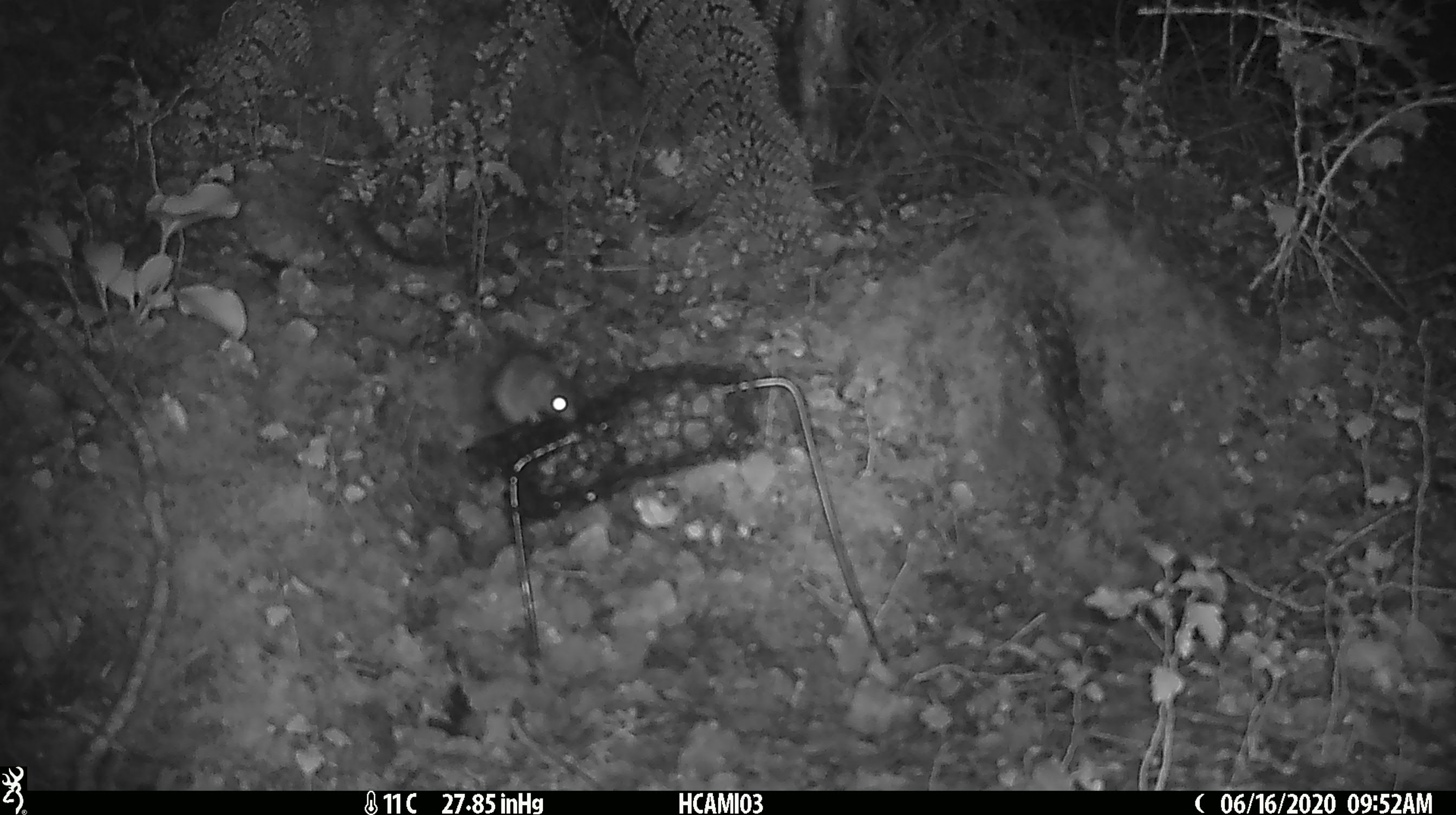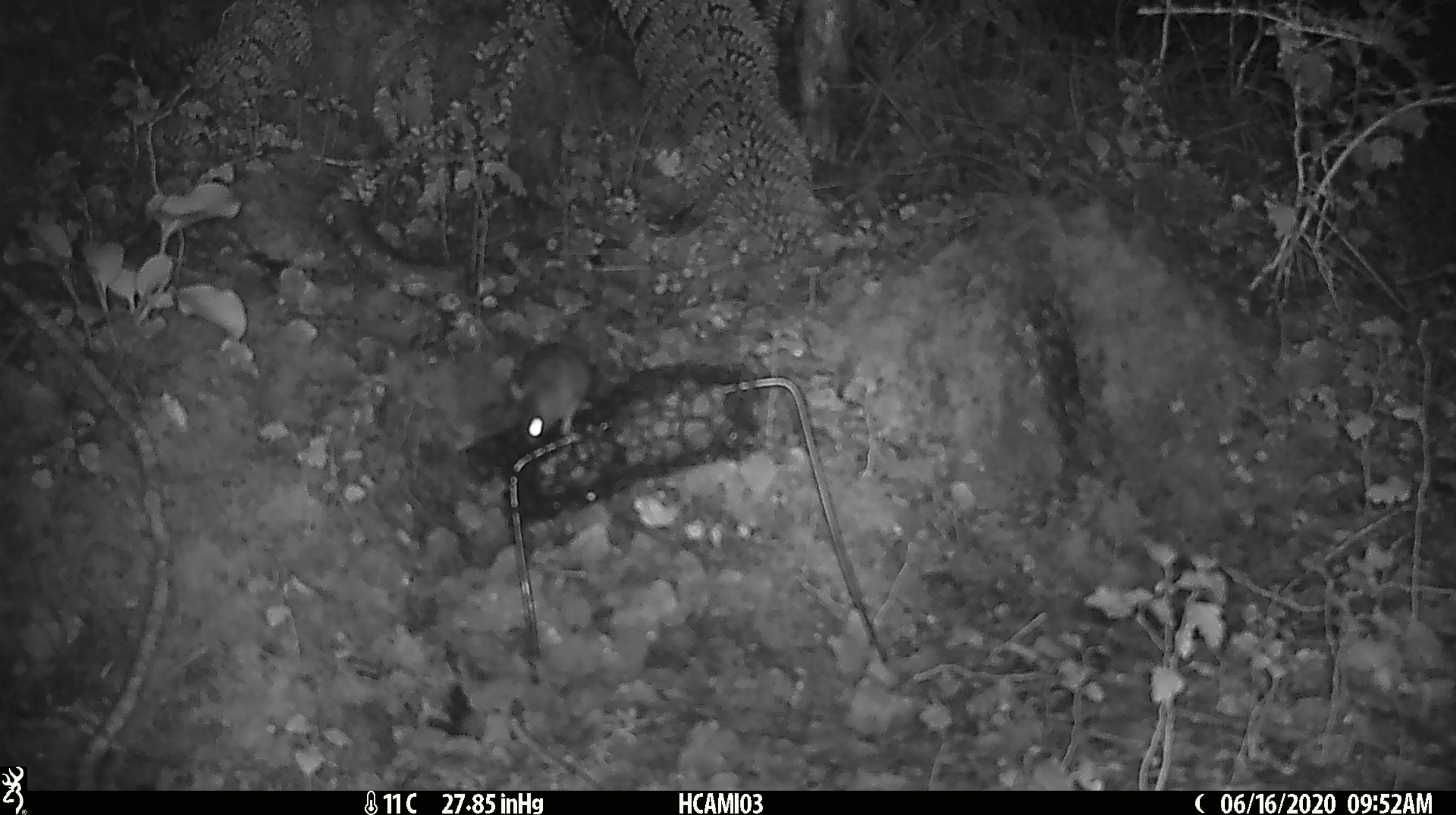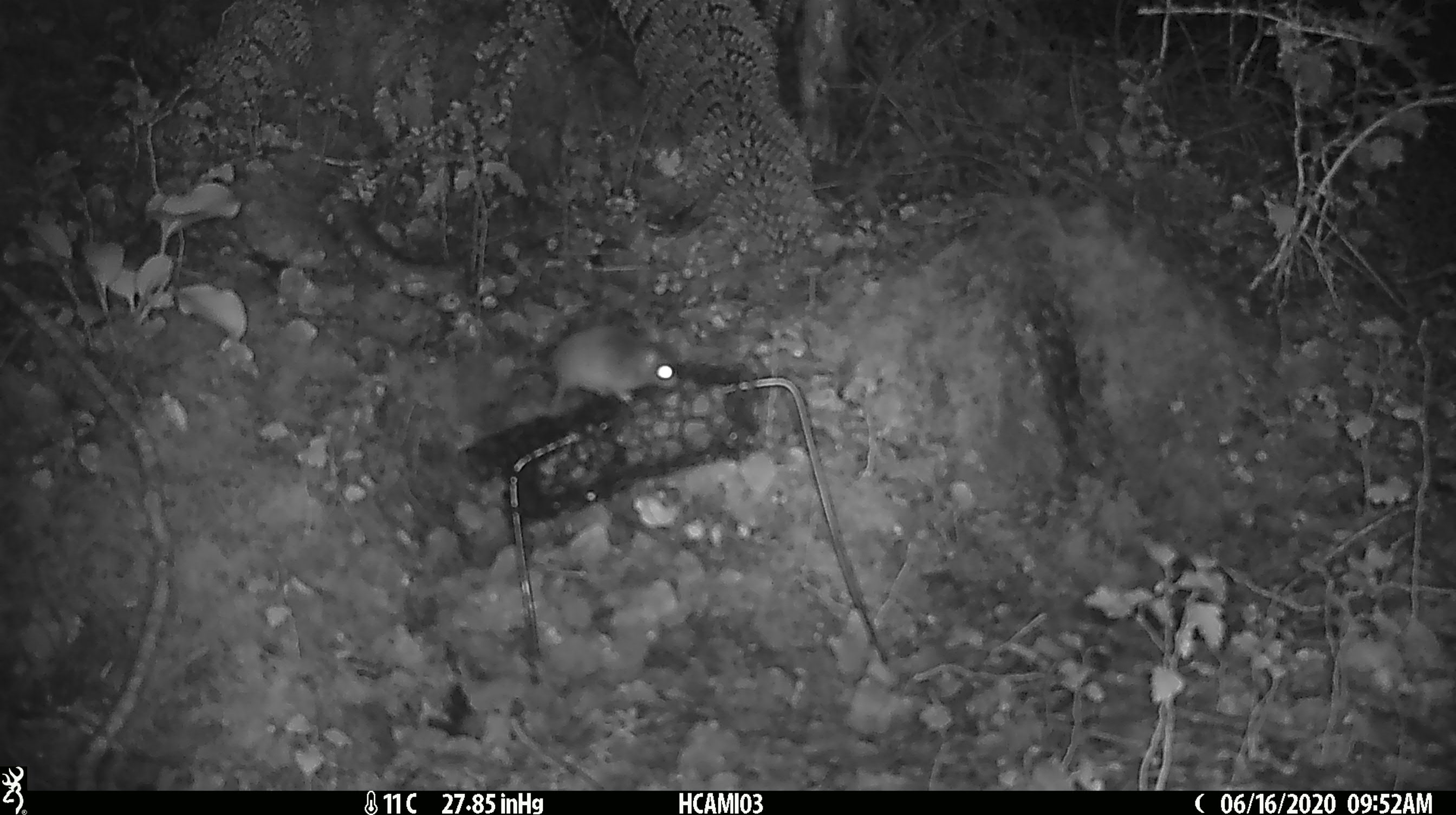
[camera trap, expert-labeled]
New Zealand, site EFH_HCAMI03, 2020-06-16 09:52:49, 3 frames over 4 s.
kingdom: Animalia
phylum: Chordata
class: Mammalia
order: Rodentia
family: Muridae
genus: Mus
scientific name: Mus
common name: mouse